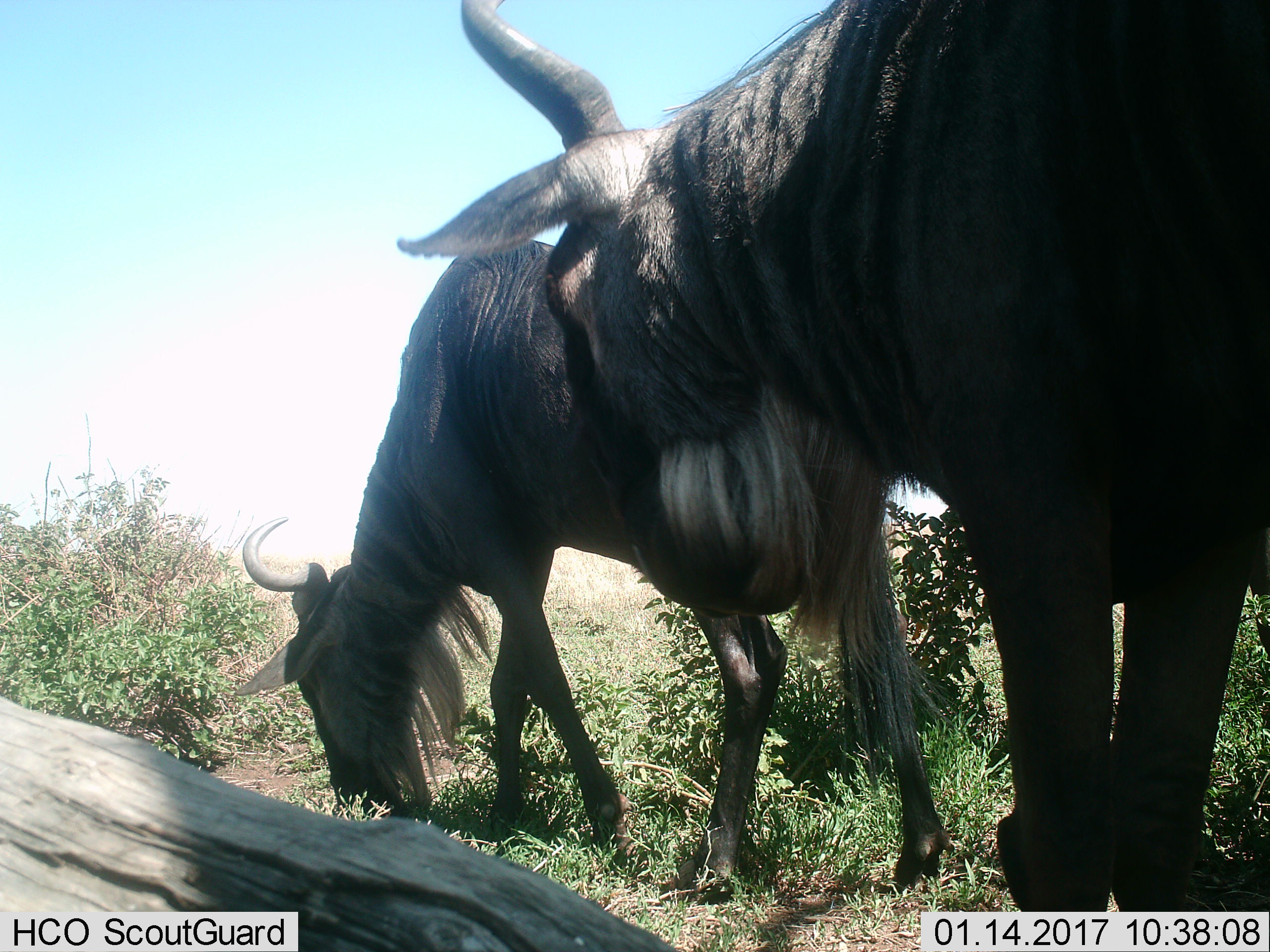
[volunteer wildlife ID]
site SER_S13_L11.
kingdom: Animalia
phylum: Chordata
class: Mammalia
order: Artiodactyla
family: Bovidae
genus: Connochaetes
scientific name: Connochaetes taurinus taurinus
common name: blue wildebeest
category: wildebeestblue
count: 2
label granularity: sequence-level